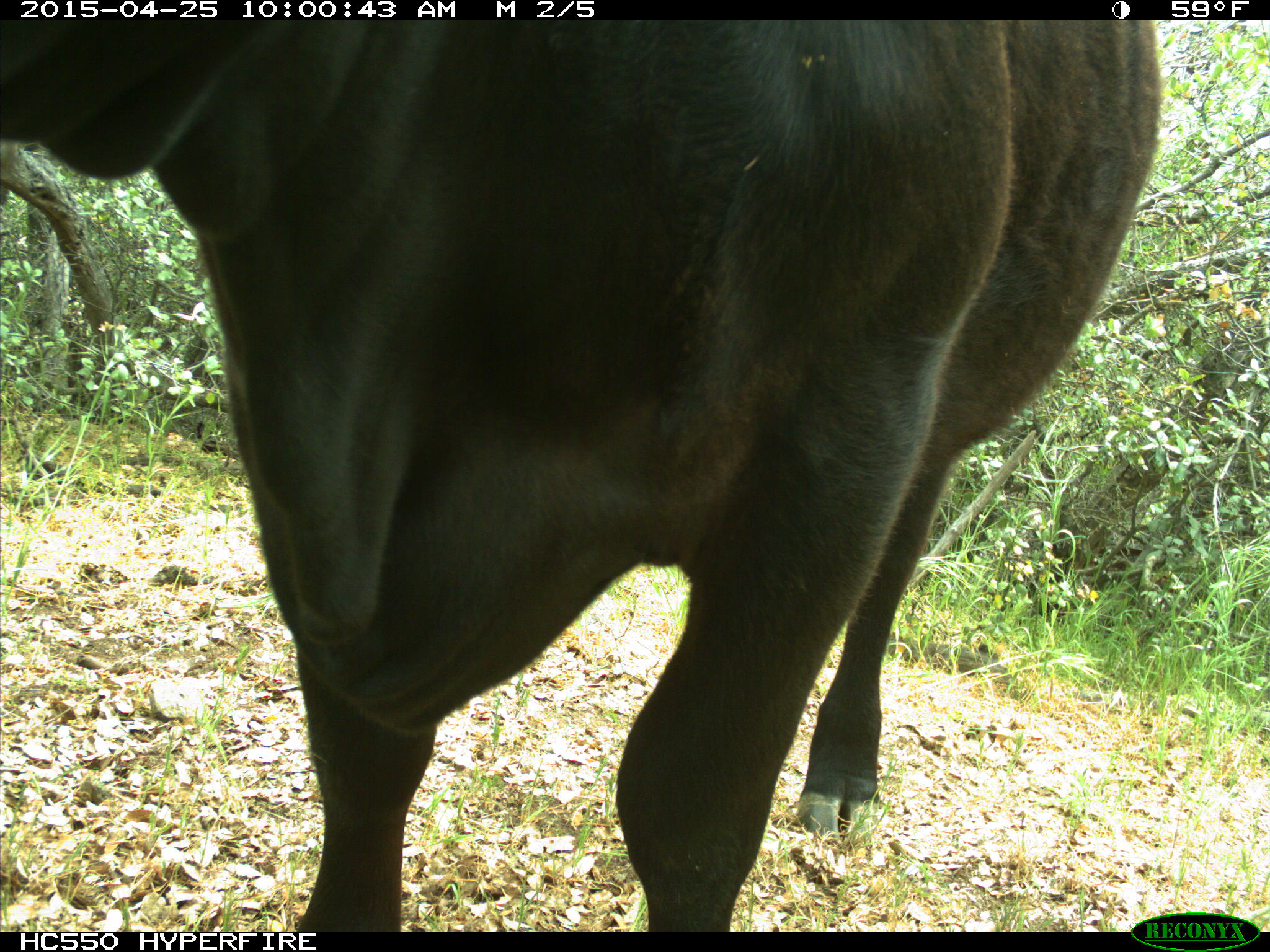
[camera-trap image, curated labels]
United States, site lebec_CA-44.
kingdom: Animalia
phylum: Chordata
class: Mammalia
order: Artiodactyla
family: Suidae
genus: Sus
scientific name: Sus scrofa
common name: wild boar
Sus scrofa (wild boar).